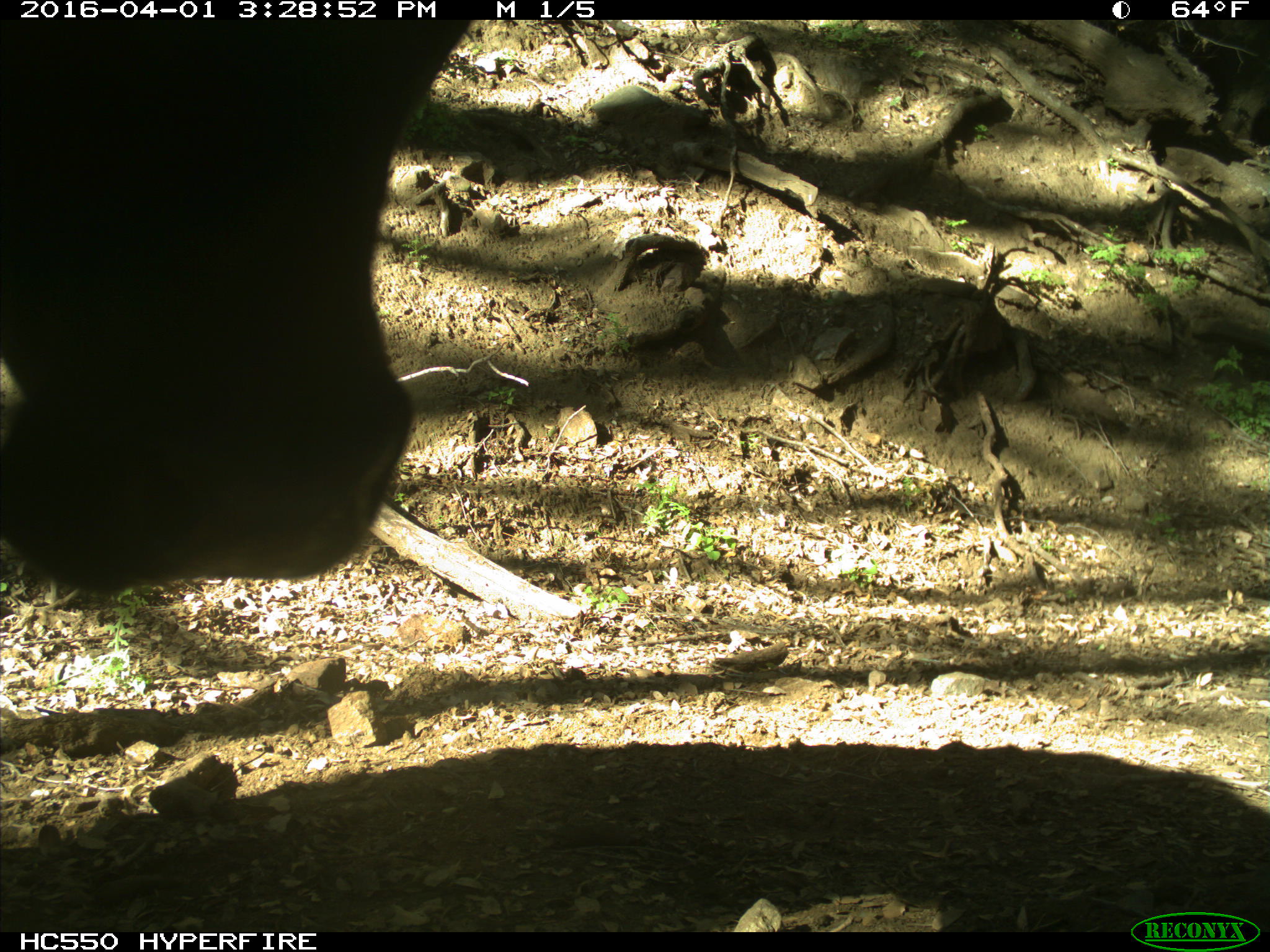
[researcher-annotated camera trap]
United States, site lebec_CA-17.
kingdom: Animalia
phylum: Chordata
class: Mammalia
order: Artiodactyla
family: Bovidae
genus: Bos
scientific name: Bos taurus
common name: domestic cow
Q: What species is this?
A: Bos taurus (domestic cow).